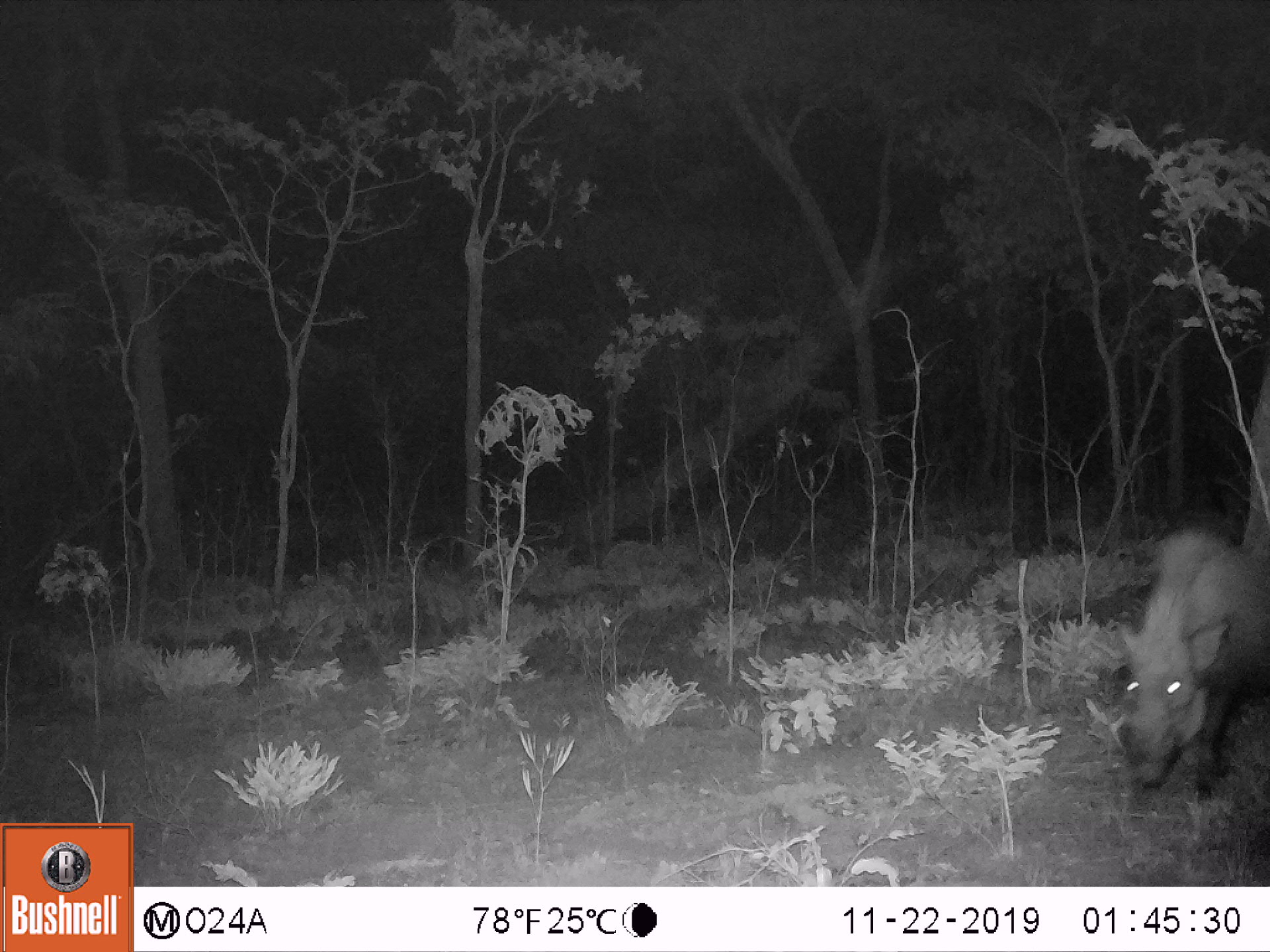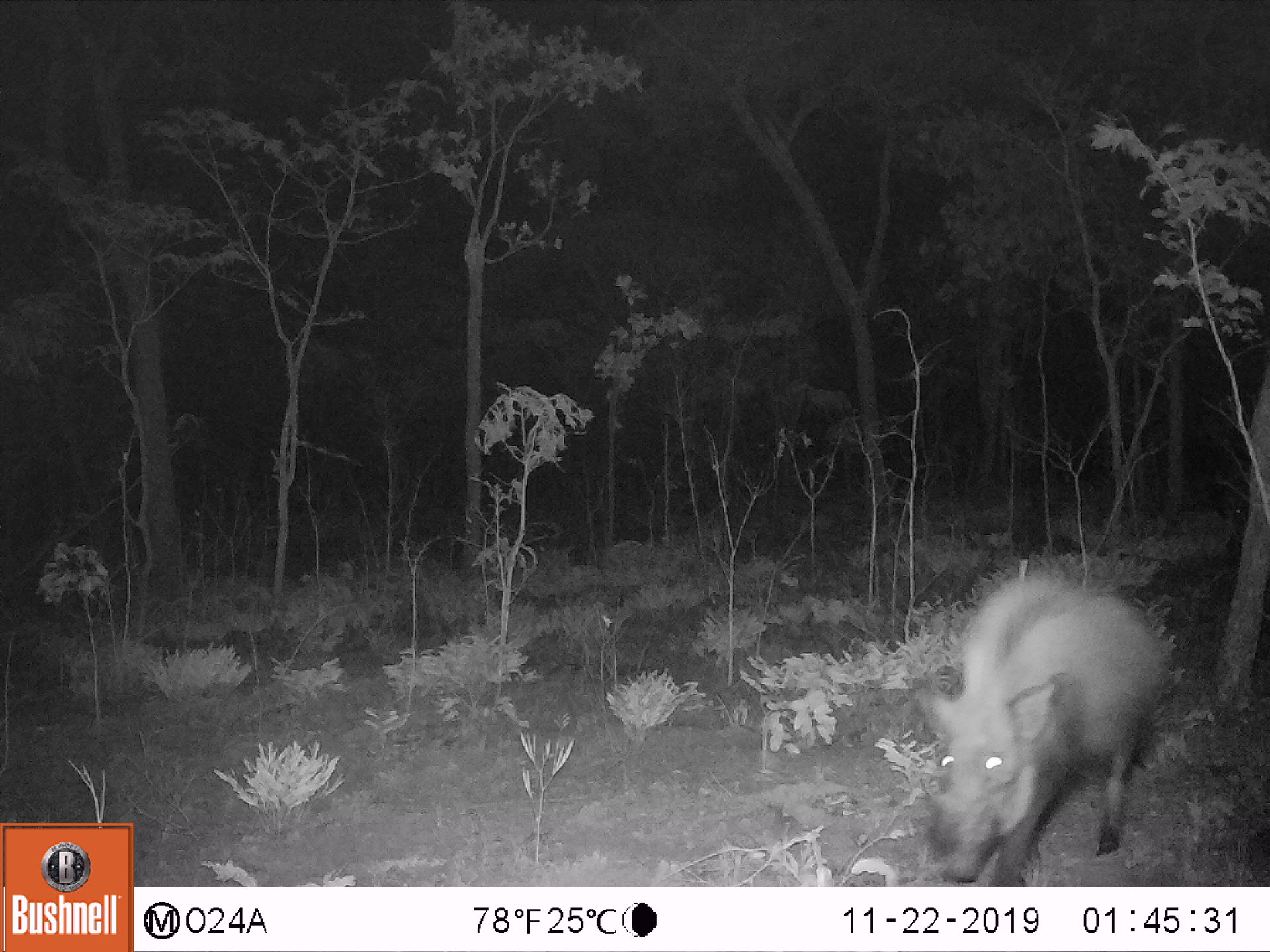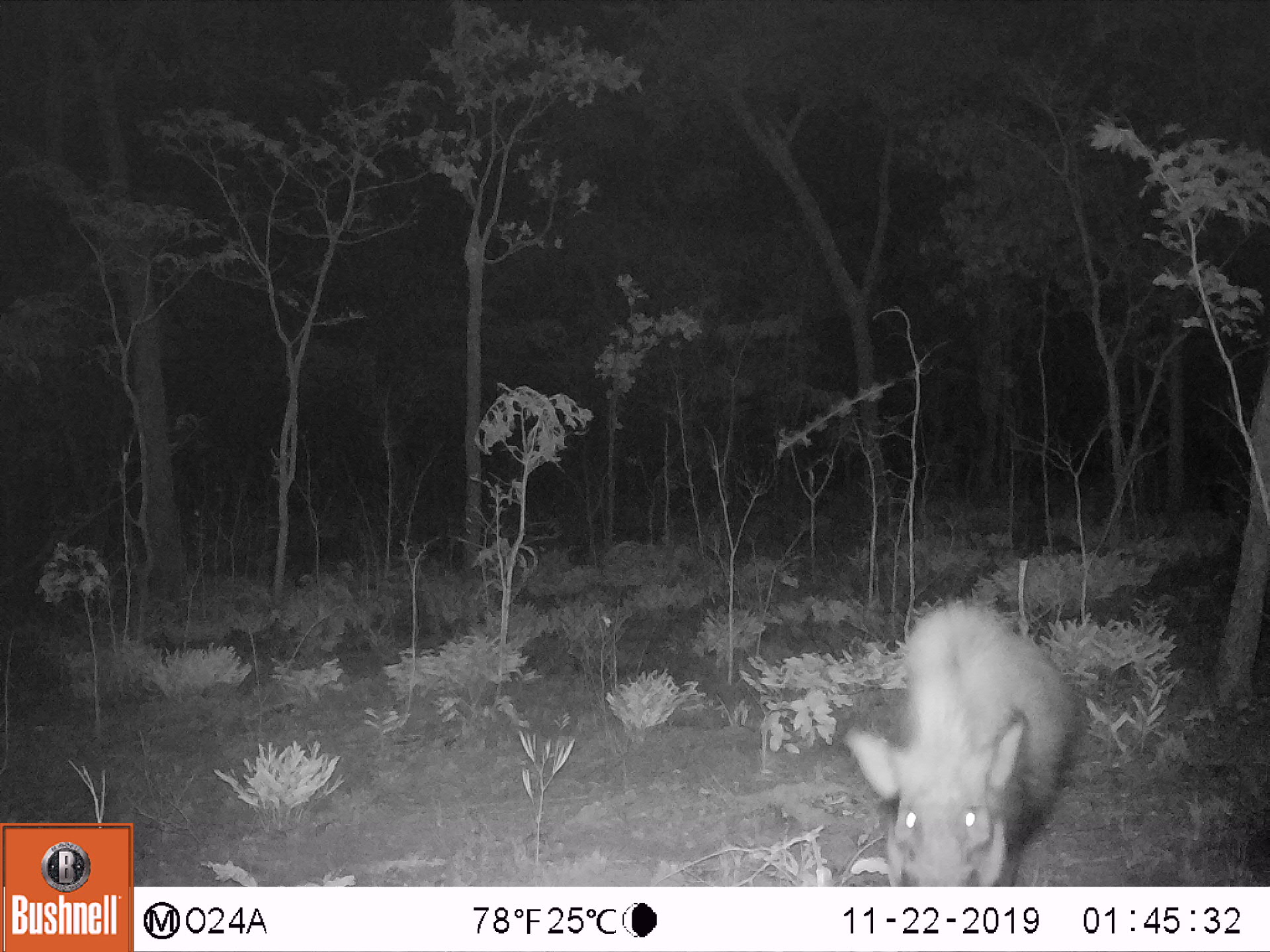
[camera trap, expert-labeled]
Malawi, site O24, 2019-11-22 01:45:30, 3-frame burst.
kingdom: Animalia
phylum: Chordata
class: Mammalia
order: Artiodactyla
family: Suidae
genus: Potamochoerus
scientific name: Potamochoerus larvatus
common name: bushpig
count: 1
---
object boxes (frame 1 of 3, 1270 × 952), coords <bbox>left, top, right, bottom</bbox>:
bushpig: <bbox>1085, 529, 1265, 806</bbox>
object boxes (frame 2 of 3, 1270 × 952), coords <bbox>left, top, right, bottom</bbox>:
bushpig: <bbox>911, 569, 1169, 882</bbox>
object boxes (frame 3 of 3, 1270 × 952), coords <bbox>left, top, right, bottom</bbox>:
bushpig: <bbox>848, 594, 1081, 881</bbox>